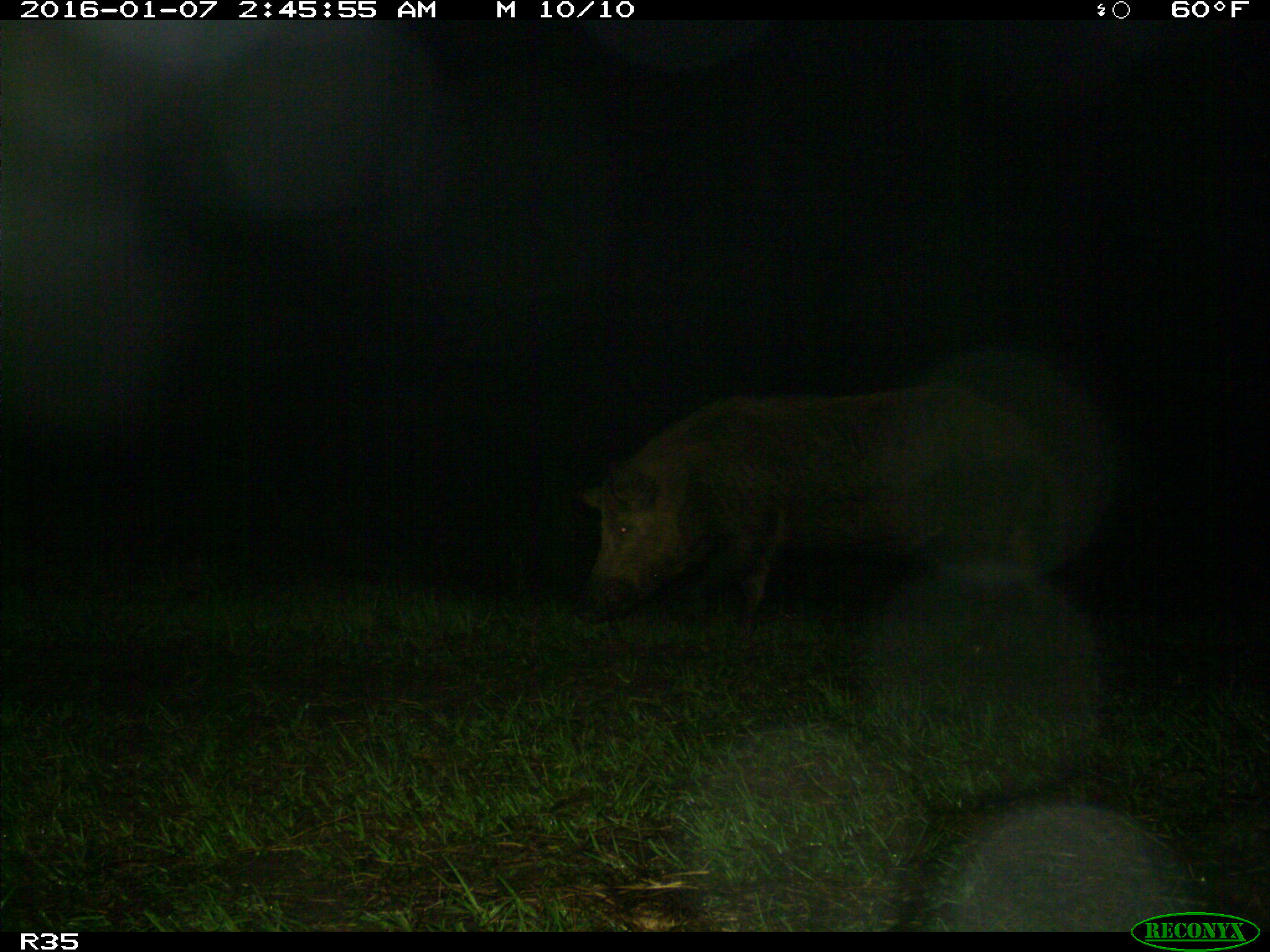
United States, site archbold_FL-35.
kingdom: Animalia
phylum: Chordata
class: Mammalia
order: Artiodactyla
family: Suidae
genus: Sus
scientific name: Sus scrofa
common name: wild boar